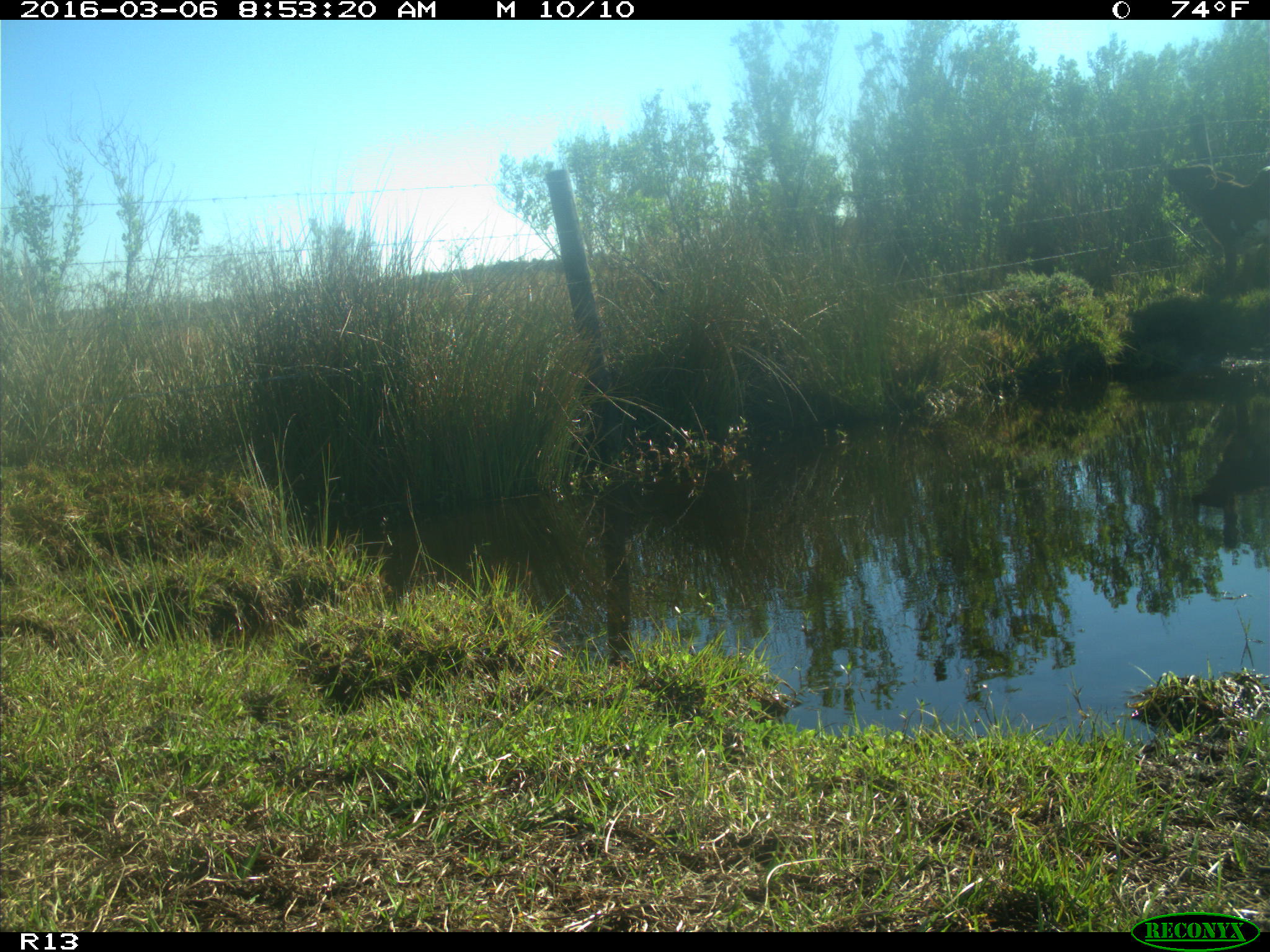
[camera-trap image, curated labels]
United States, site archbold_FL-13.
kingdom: Animalia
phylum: Chordata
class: Mammalia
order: Artiodactyla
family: Bovidae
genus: Bos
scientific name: Bos taurus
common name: domestic cow